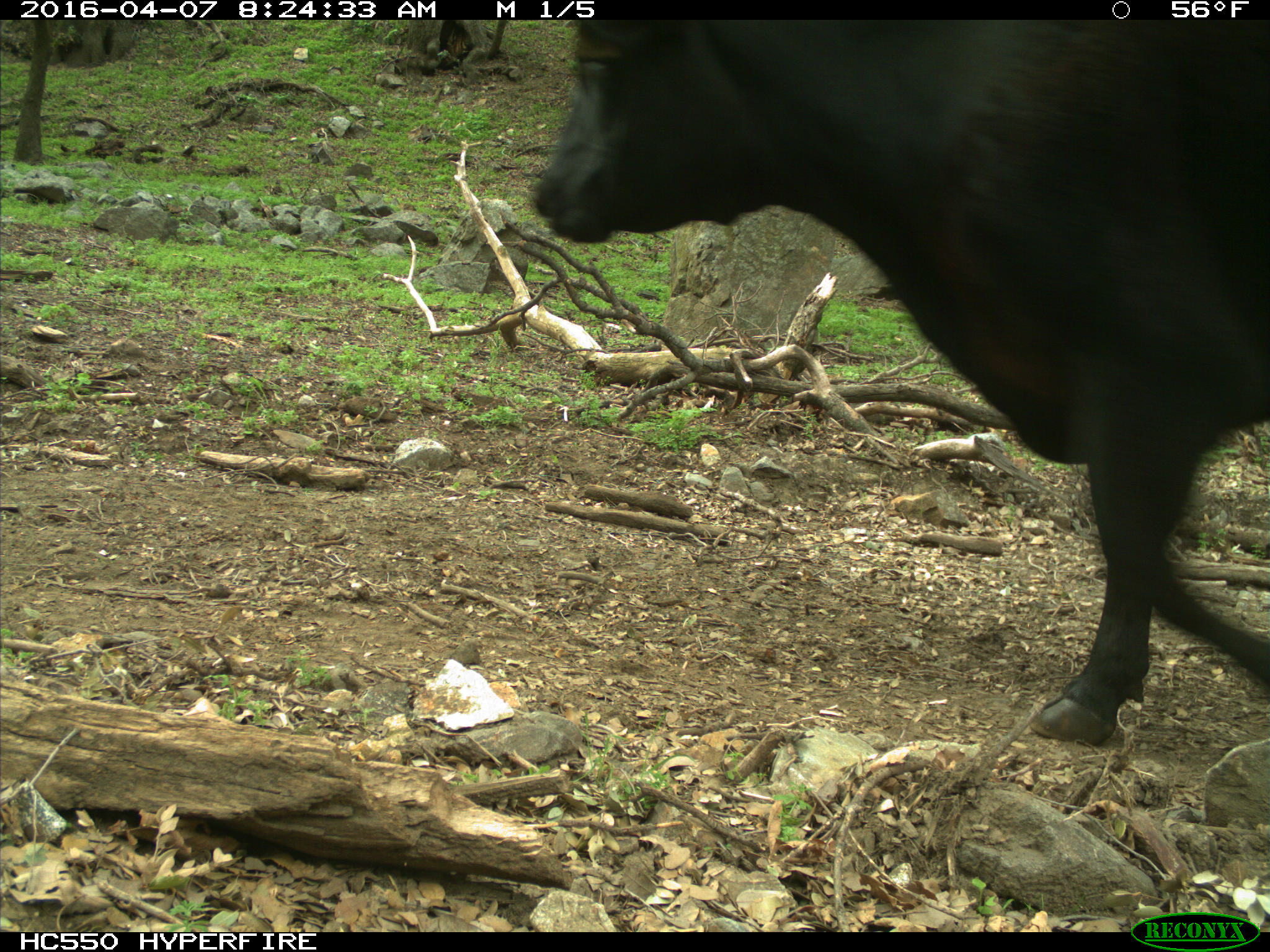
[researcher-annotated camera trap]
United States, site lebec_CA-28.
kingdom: Animalia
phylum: Chordata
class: Mammalia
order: Artiodactyla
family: Bovidae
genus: Bos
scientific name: Bos taurus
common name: domestic cow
Bos taurus (domestic cow).